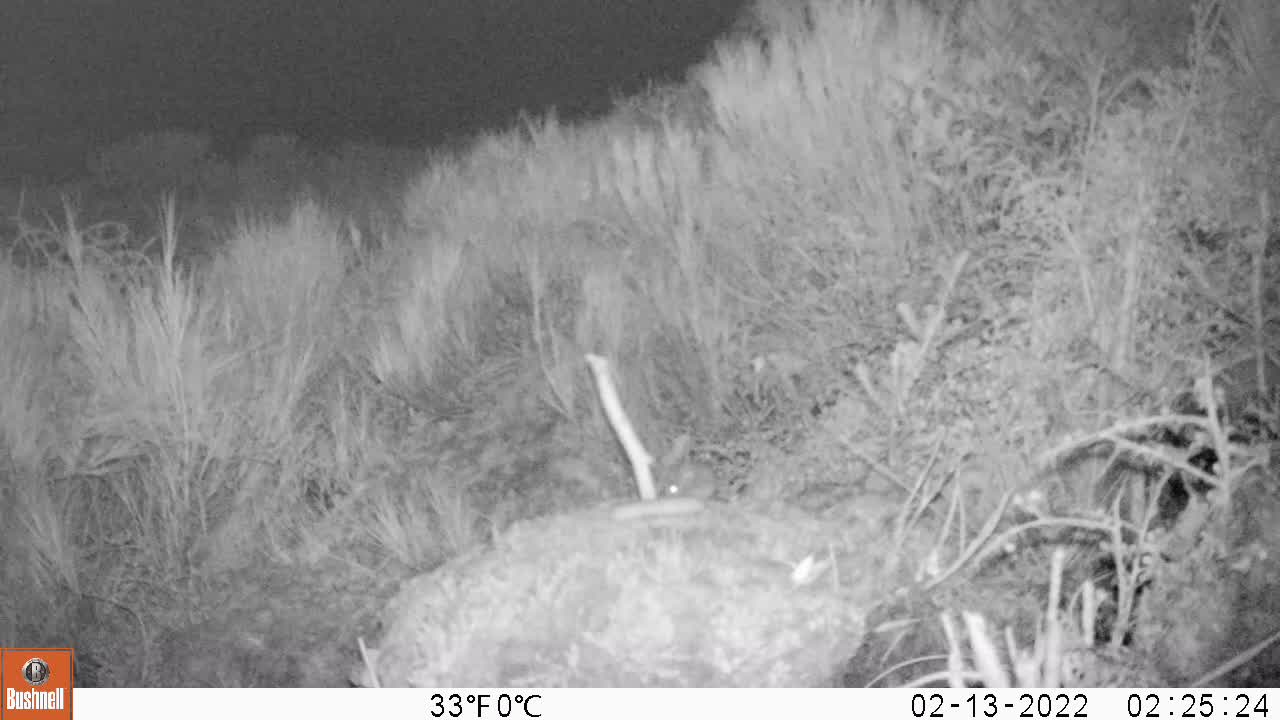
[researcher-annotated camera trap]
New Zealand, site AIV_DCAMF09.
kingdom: Animalia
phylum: Chordata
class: Mammalia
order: Rodentia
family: Muridae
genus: Mus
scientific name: Mus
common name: mouse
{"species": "mouse (Mus)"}